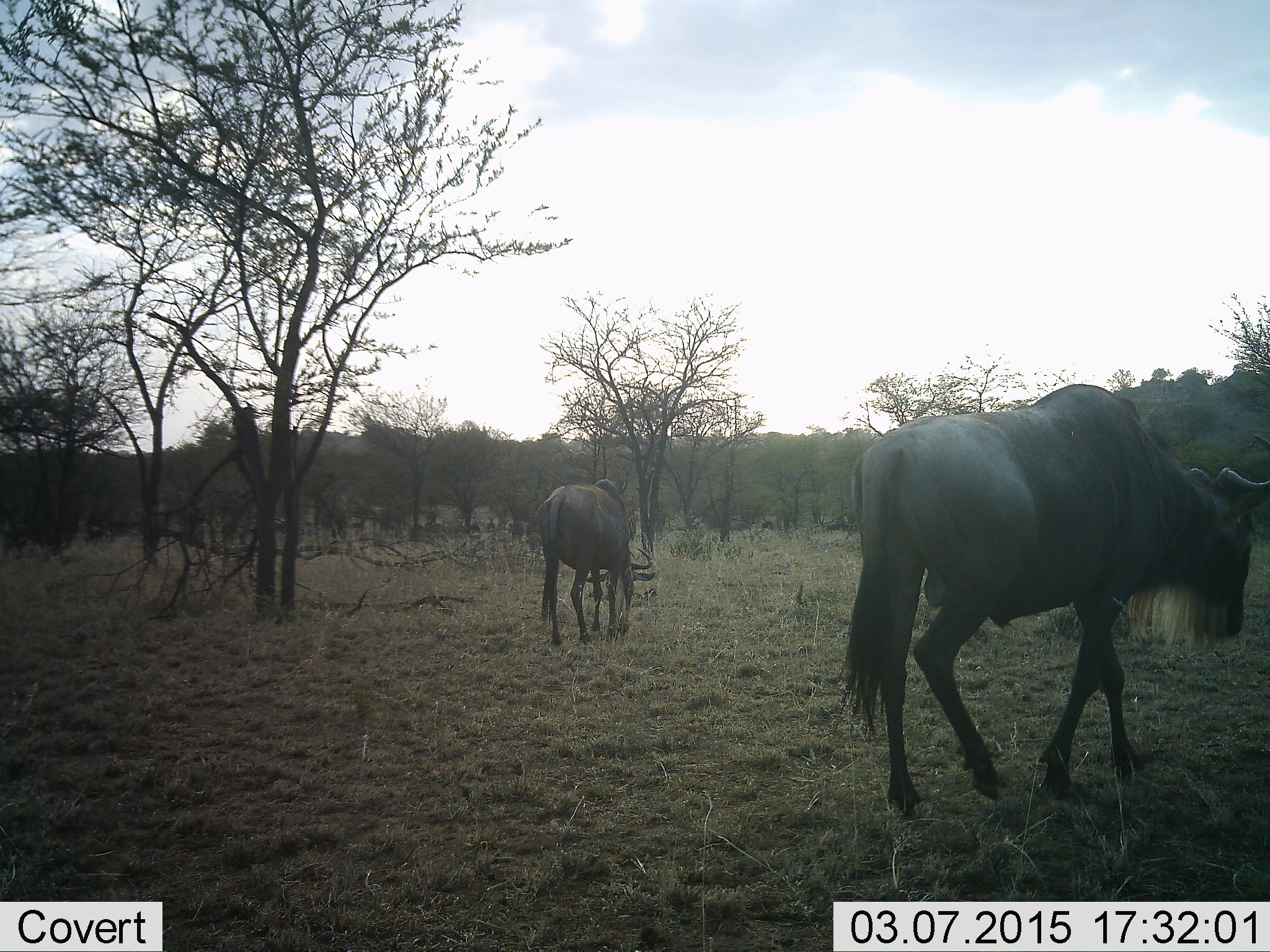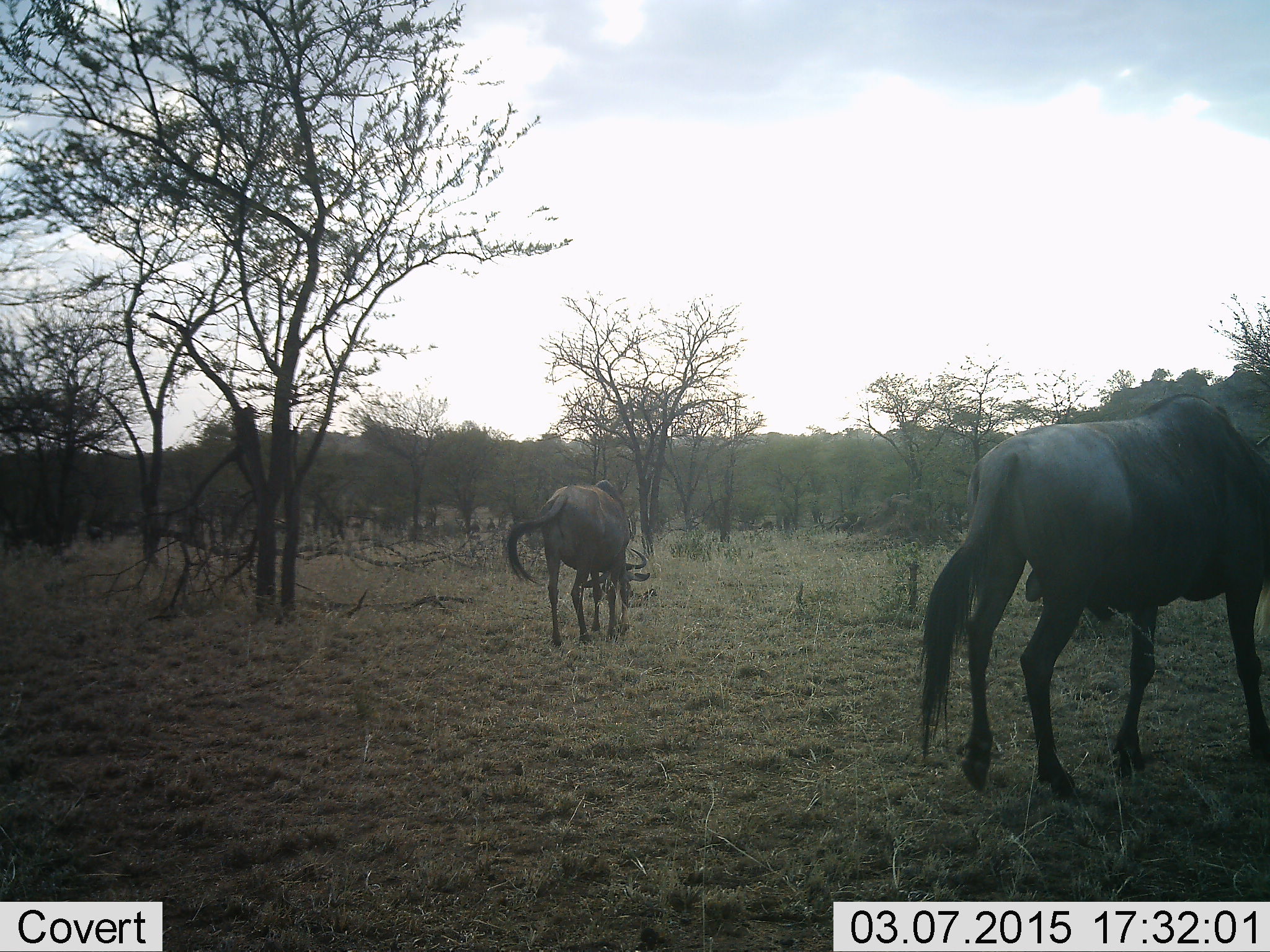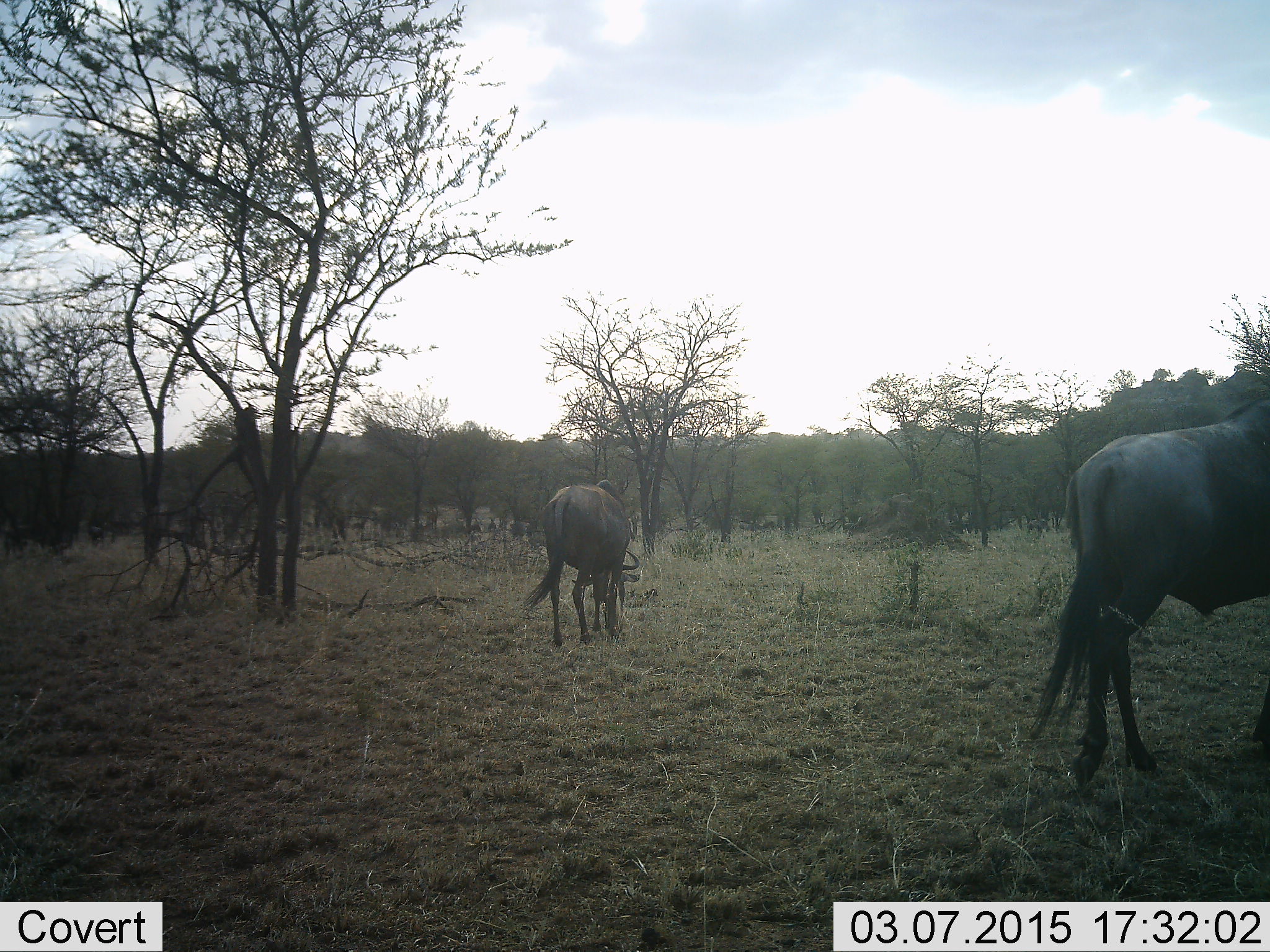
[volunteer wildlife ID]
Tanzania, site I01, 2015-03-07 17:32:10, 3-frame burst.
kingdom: Animalia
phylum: Chordata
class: Mammalia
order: Artiodactyla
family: Bovidae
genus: Connochaetes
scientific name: Connochaetes taurinus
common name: blue wildebeest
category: wildebeest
Wildebeest (blue wildebeest) (Connochaetes taurinus), count 2. Behavior (volunteer vote fractions): standing 60%, resting 0%, moving 80%, interacting 0%. Young present (vote fraction): 10%. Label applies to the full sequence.